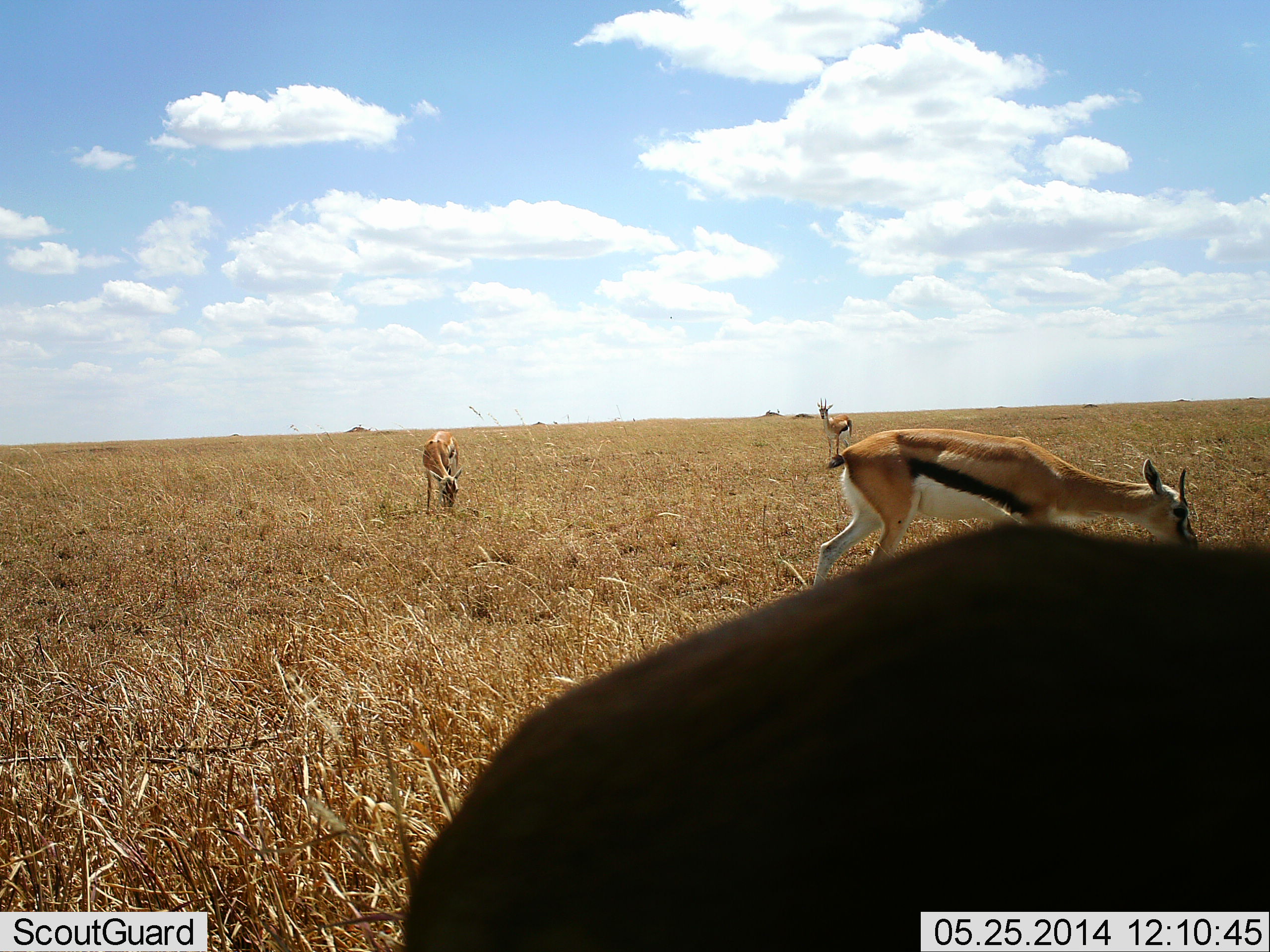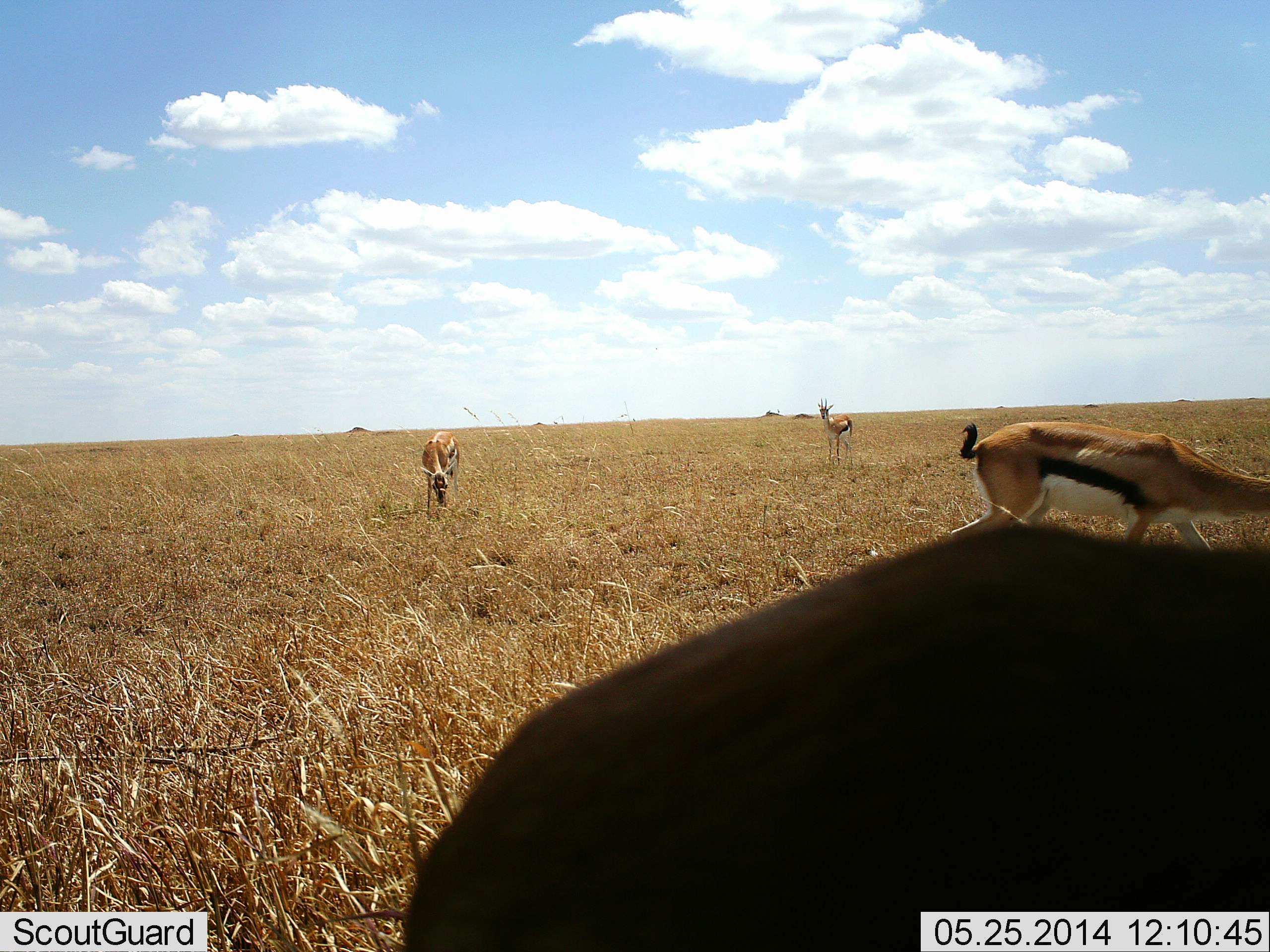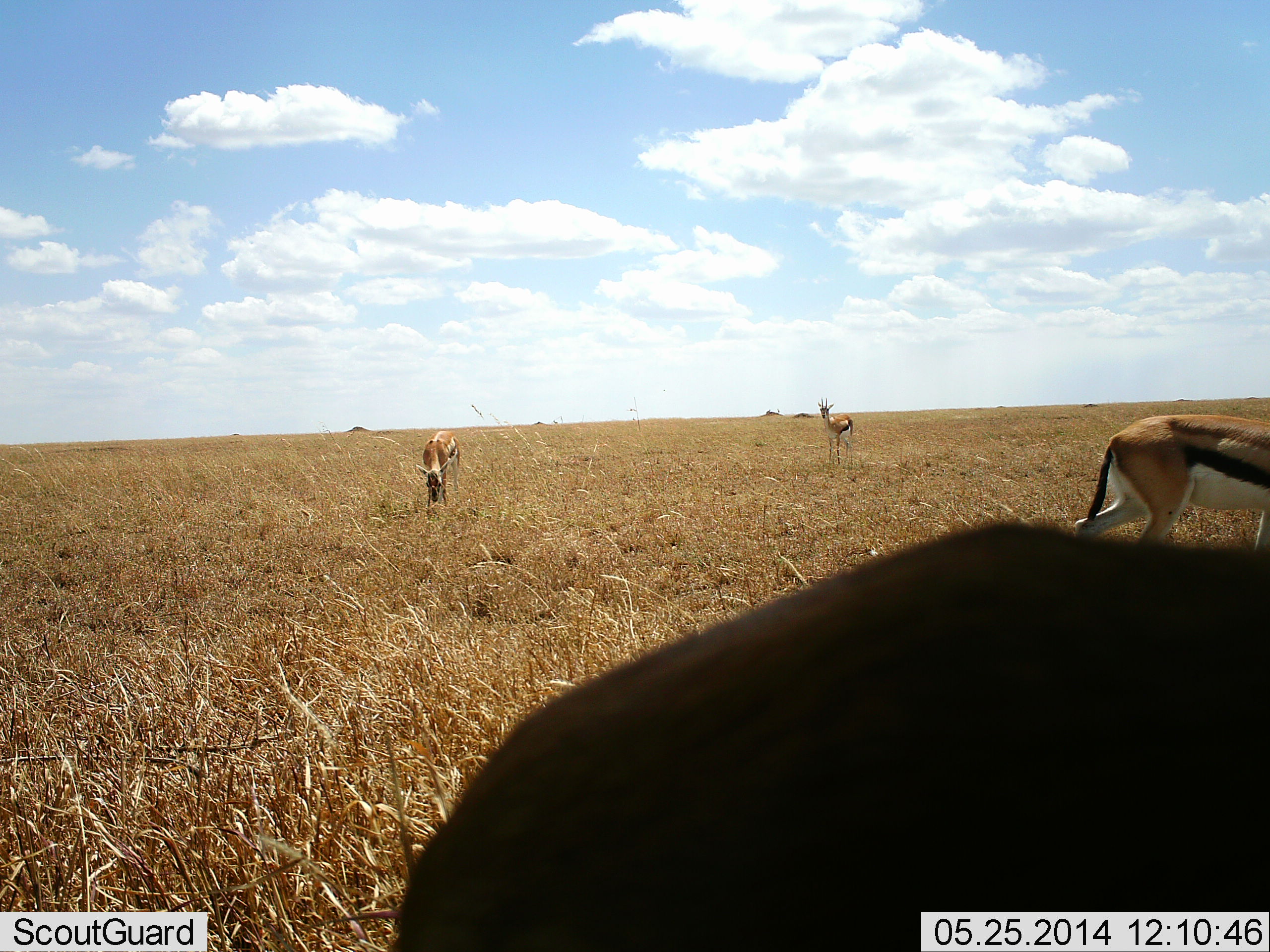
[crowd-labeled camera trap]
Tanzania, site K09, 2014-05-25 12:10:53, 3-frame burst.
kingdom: Animalia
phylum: Chordata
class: Mammalia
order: Artiodactyla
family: Bovidae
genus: Eudorcas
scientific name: Eudorcas thomsonii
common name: thomson's gazelle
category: gazellethomsons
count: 4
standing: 67%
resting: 9%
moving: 55%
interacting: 0%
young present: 0%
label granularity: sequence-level